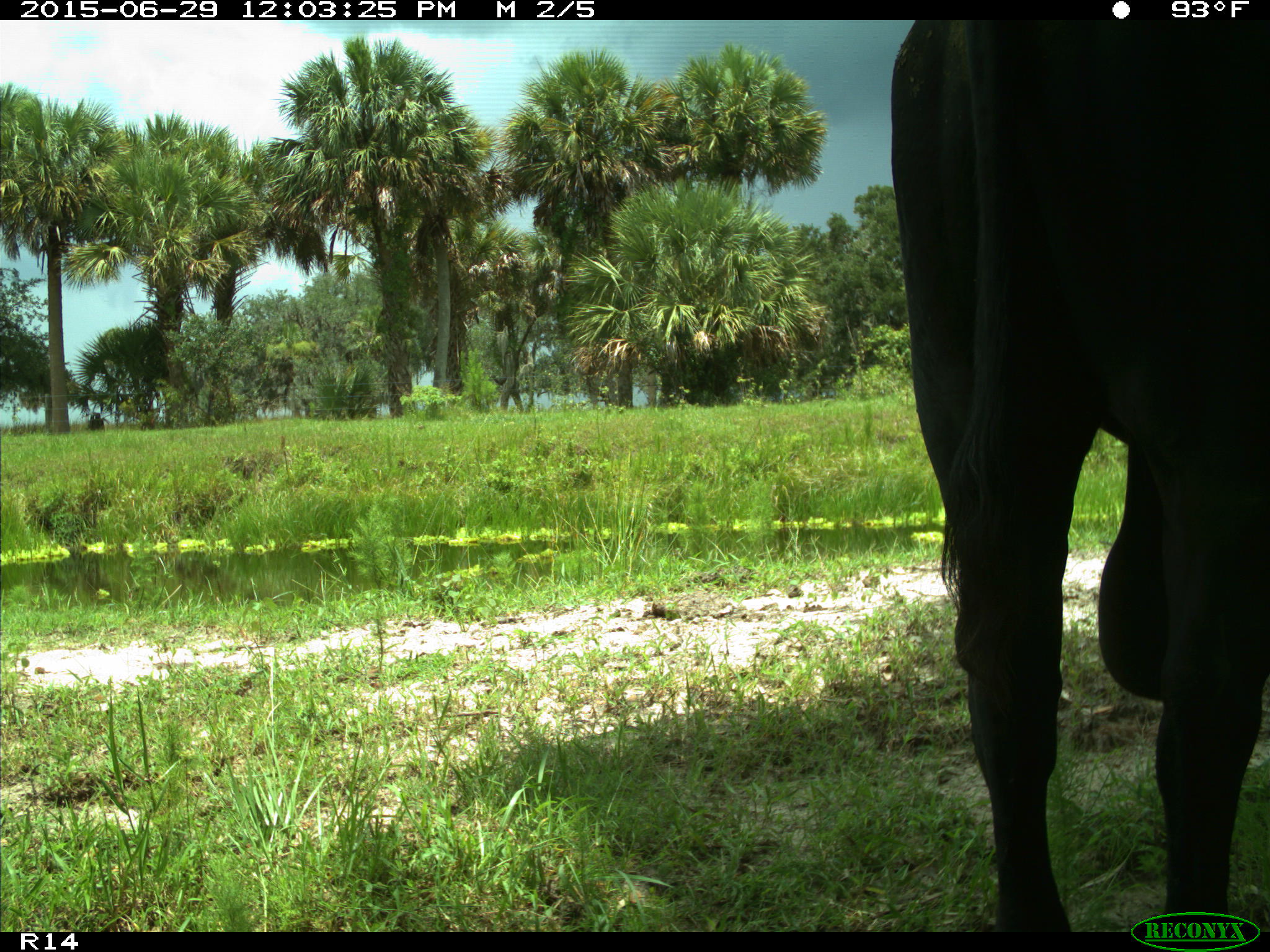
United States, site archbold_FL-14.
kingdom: Animalia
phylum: Chordata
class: Mammalia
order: Artiodactyla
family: Bovidae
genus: Bos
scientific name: Bos taurus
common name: domestic cow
Bos taurus (domestic cow).